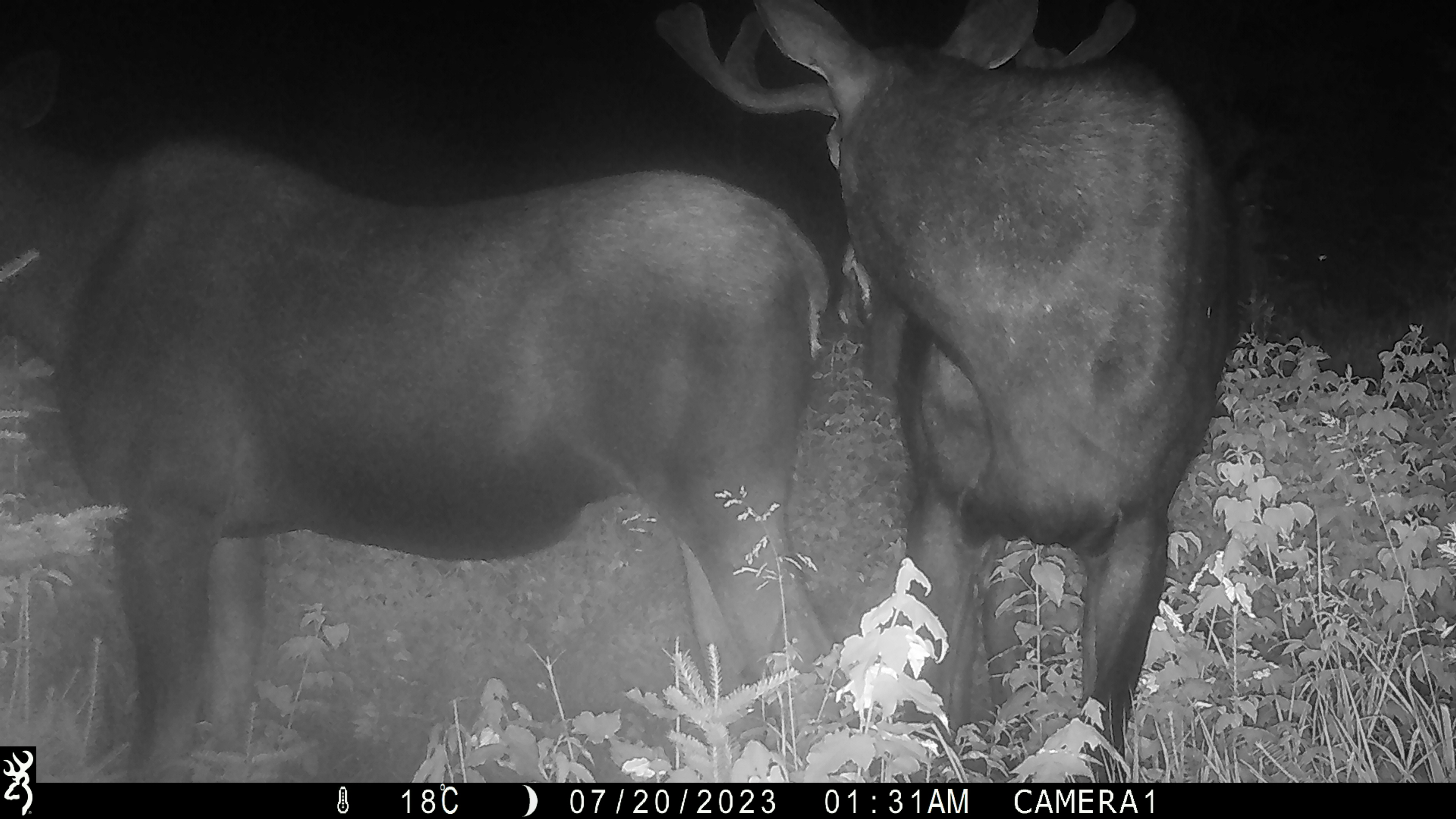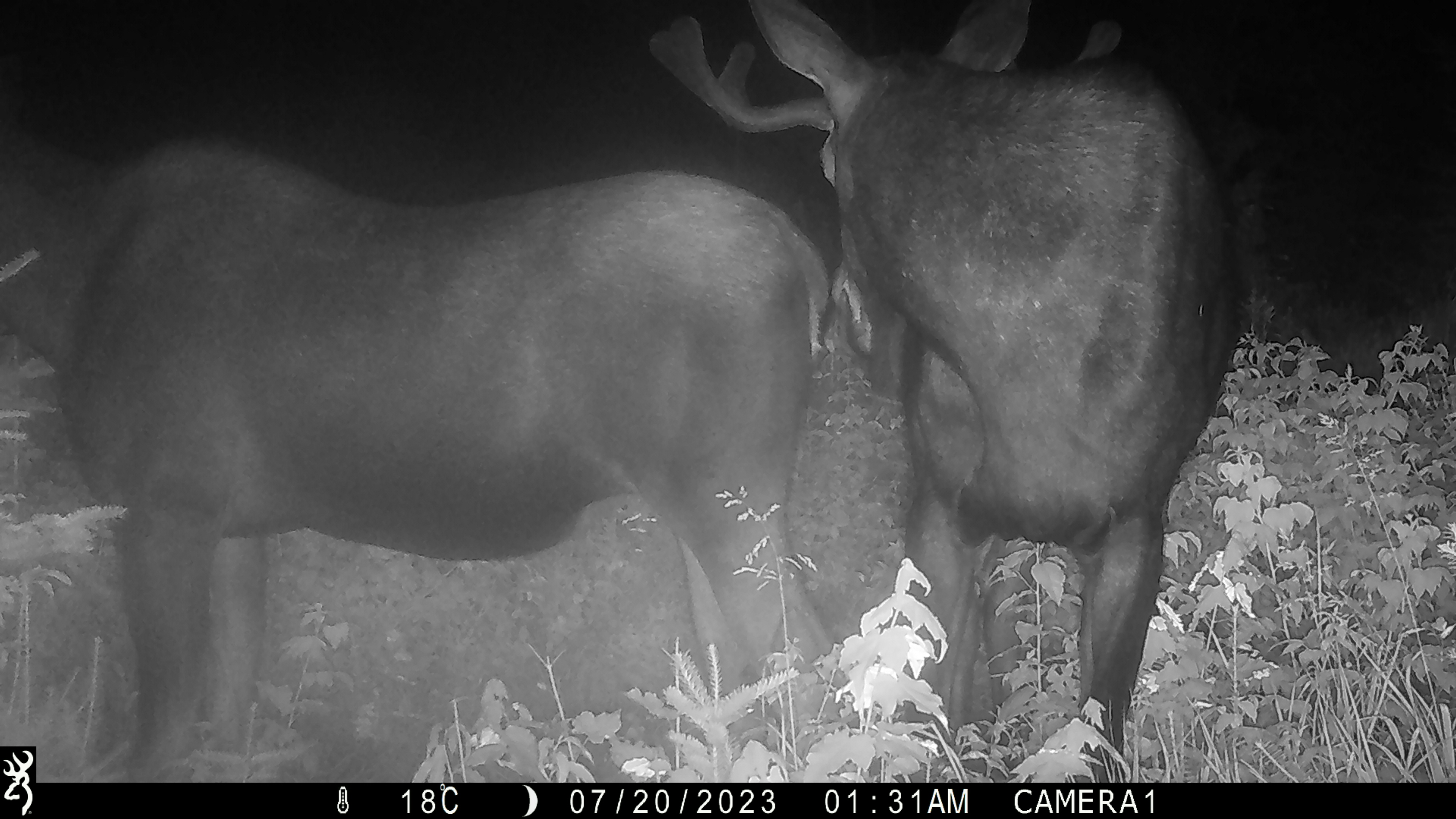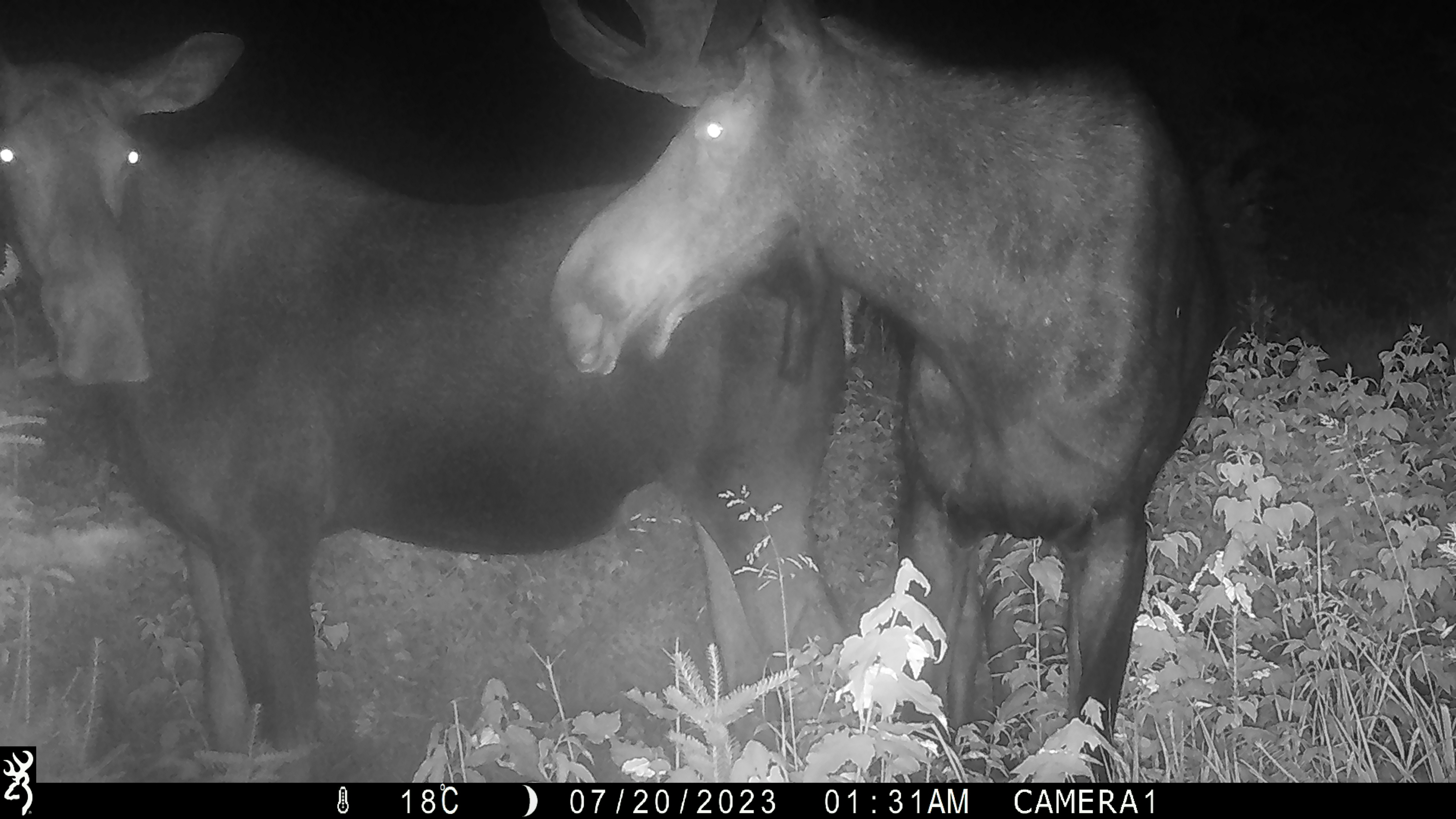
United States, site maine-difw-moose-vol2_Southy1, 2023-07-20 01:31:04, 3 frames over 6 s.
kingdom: Animalia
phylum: Chordata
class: Mammalia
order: Artiodactyla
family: Cervidae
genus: Alces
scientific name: Alces alces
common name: moose